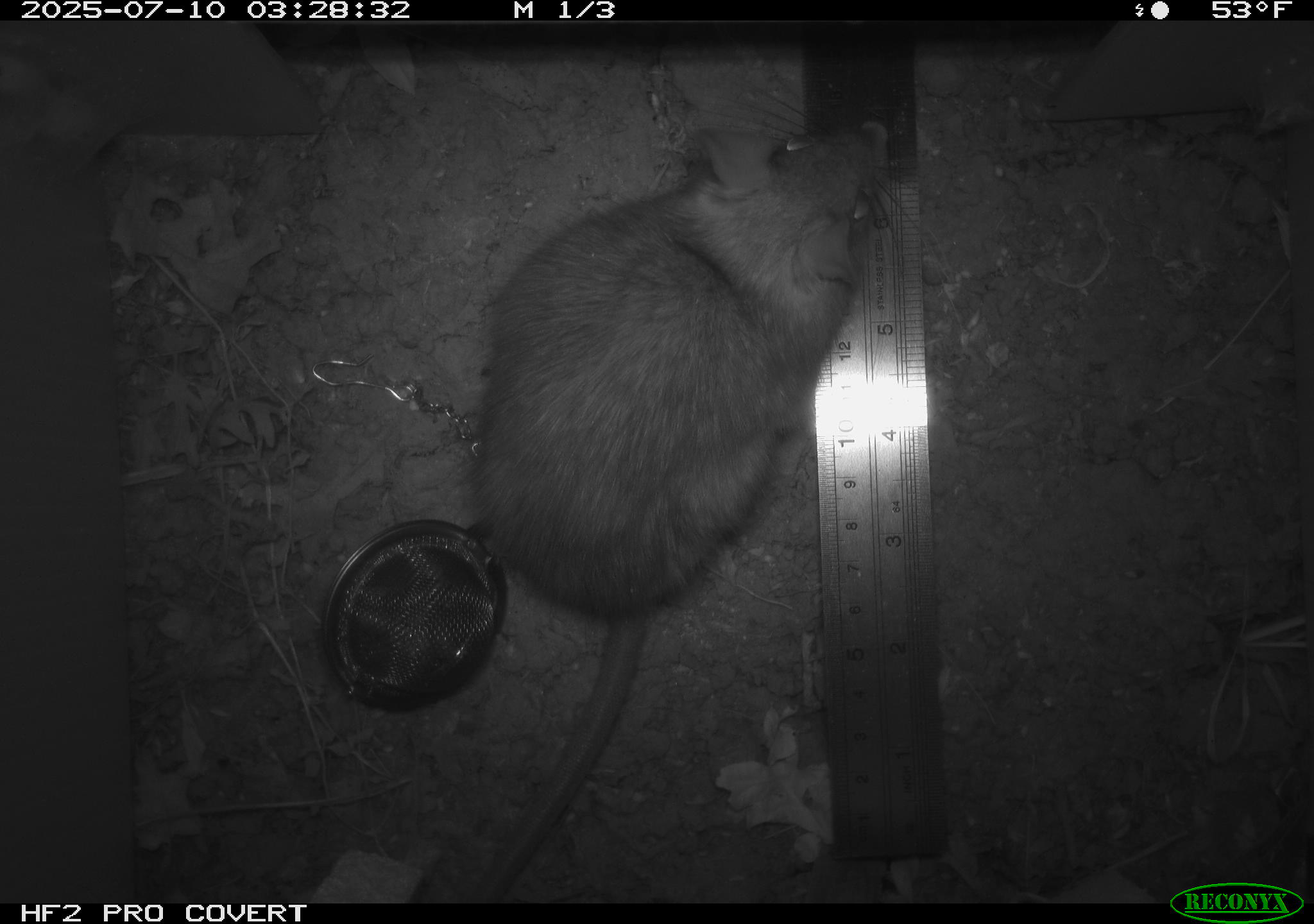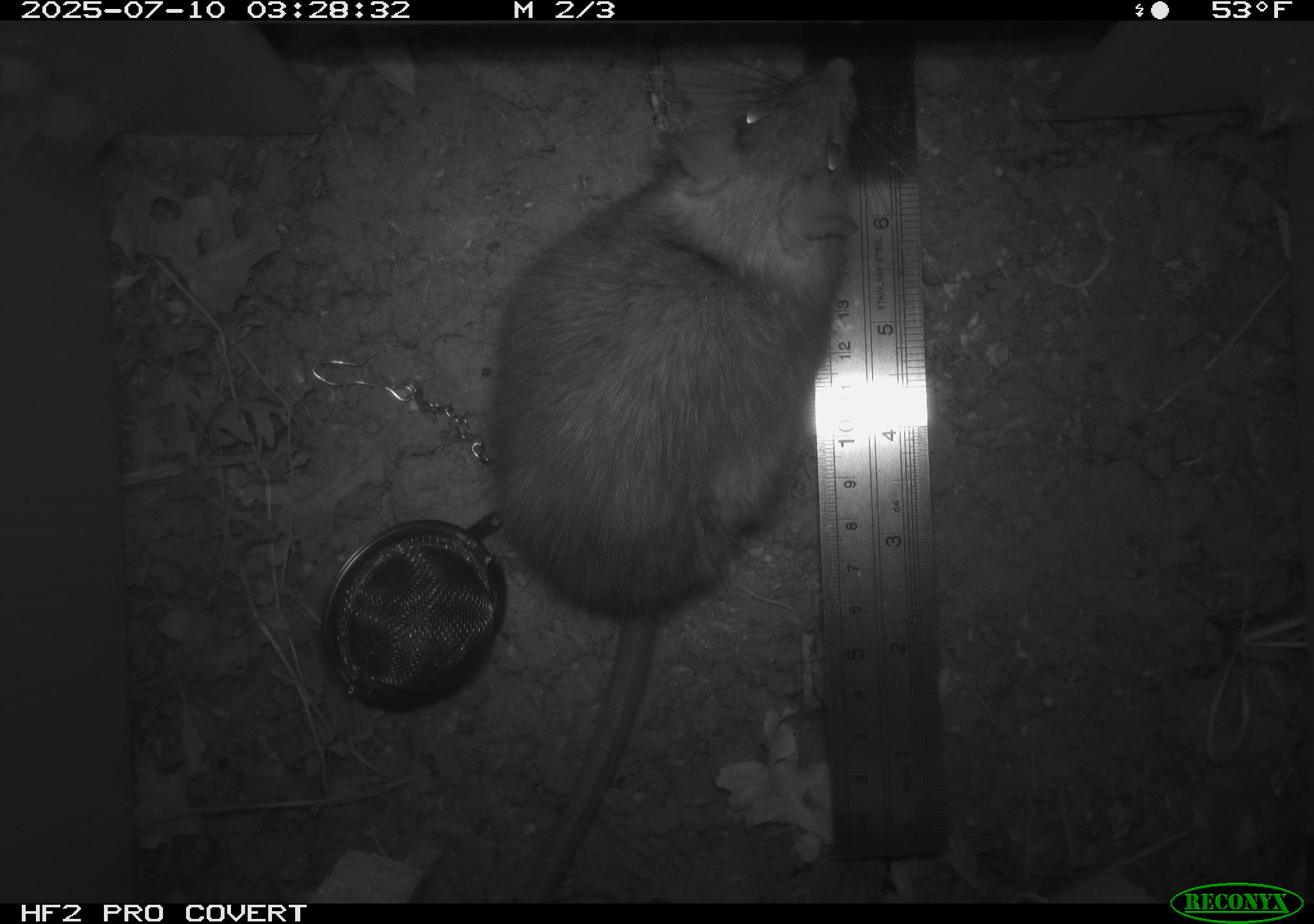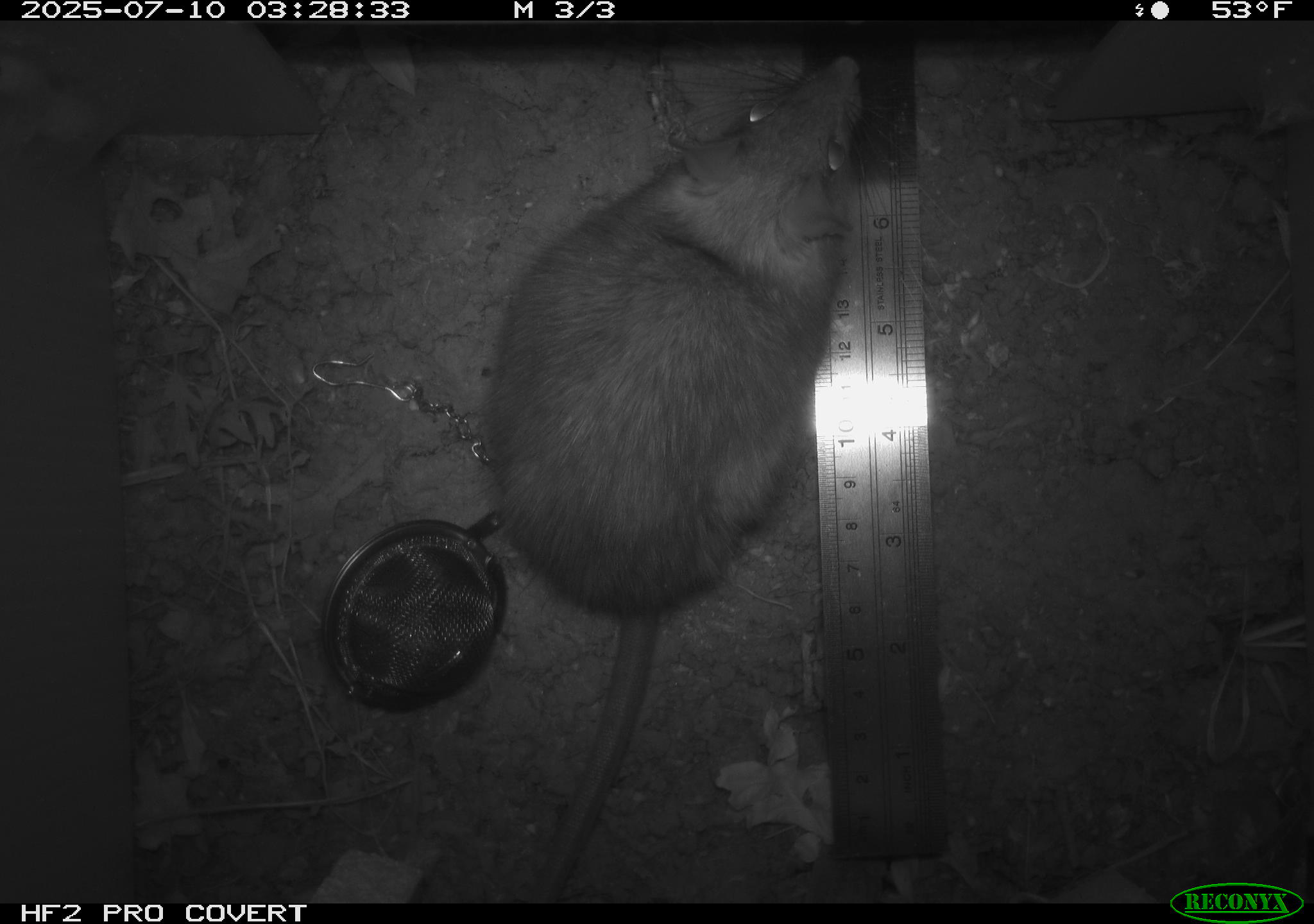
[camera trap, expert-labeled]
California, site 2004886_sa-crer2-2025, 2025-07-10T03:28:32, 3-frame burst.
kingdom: Animalia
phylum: Chordata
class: Mammalia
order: Rodentia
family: Muridae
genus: Rattus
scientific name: Rattus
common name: rat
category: rattus species